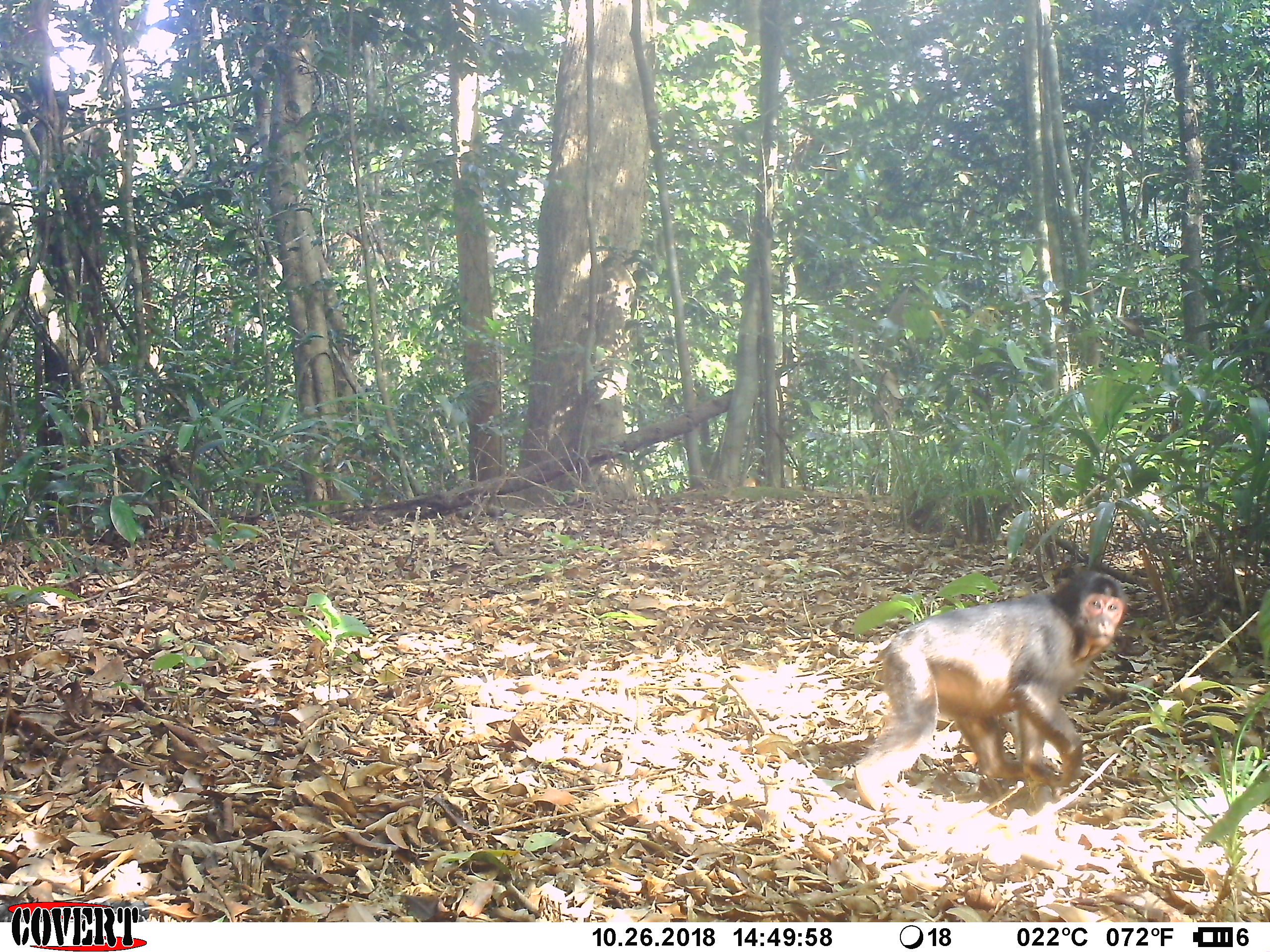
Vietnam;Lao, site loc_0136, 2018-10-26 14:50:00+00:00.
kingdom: Animalia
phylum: Chordata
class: Mammalia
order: Primates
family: Cercopithecidae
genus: Macaca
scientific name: Macaca arctoides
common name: stump-tailed macaque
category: stump tailed macaque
Stump tailed macaque (stump-tailed macaque) (Macaca arctoides). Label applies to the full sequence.